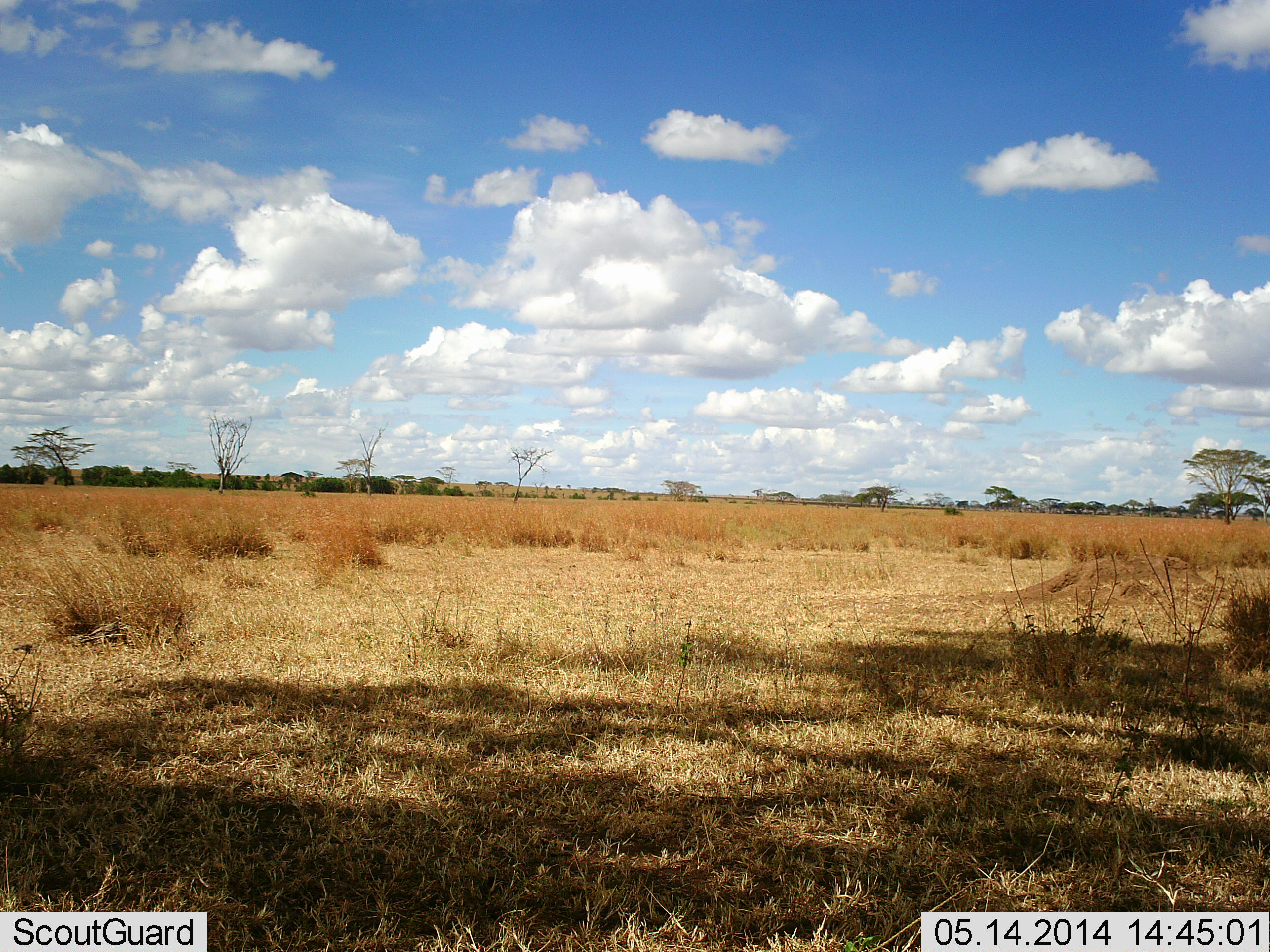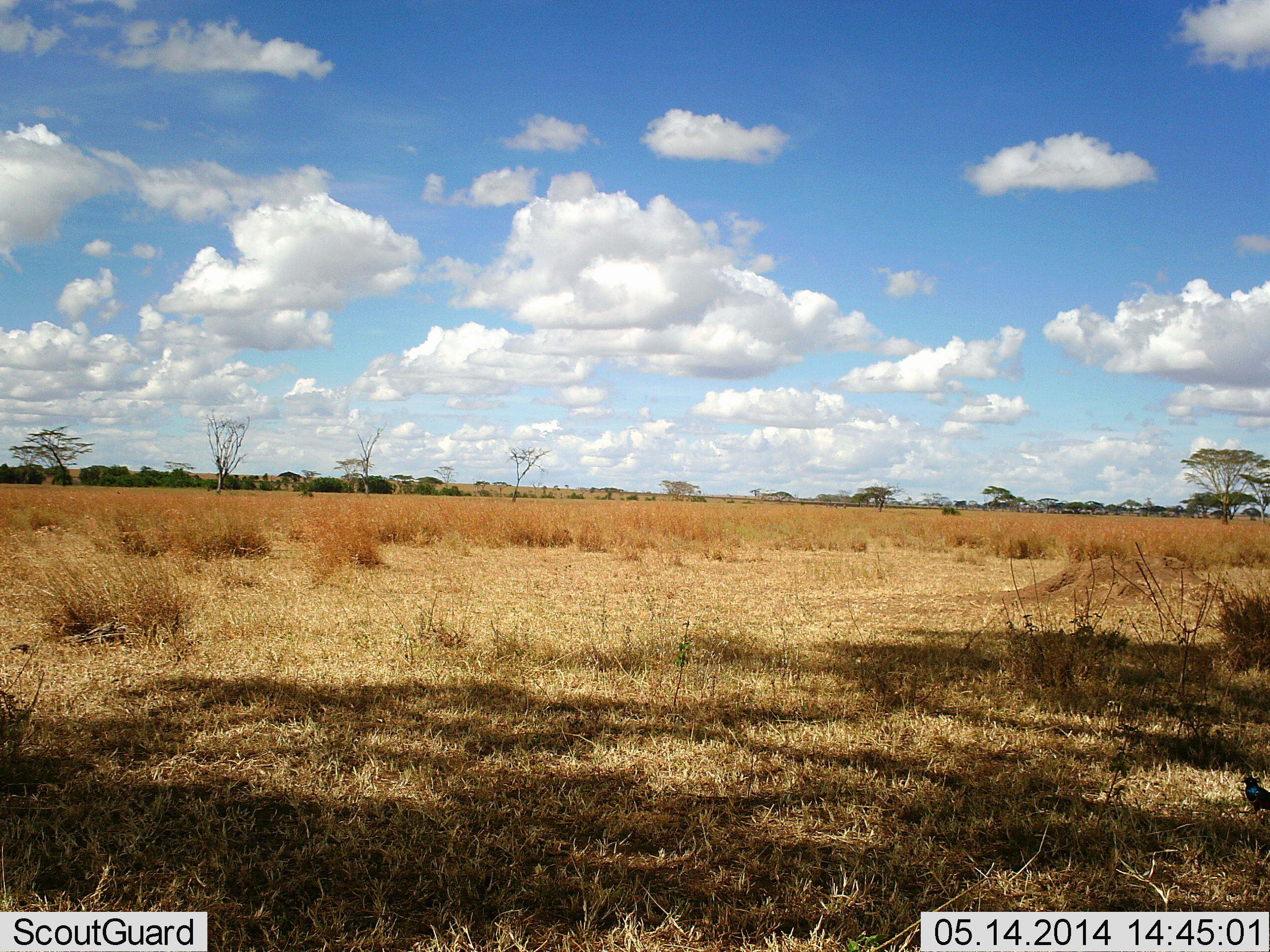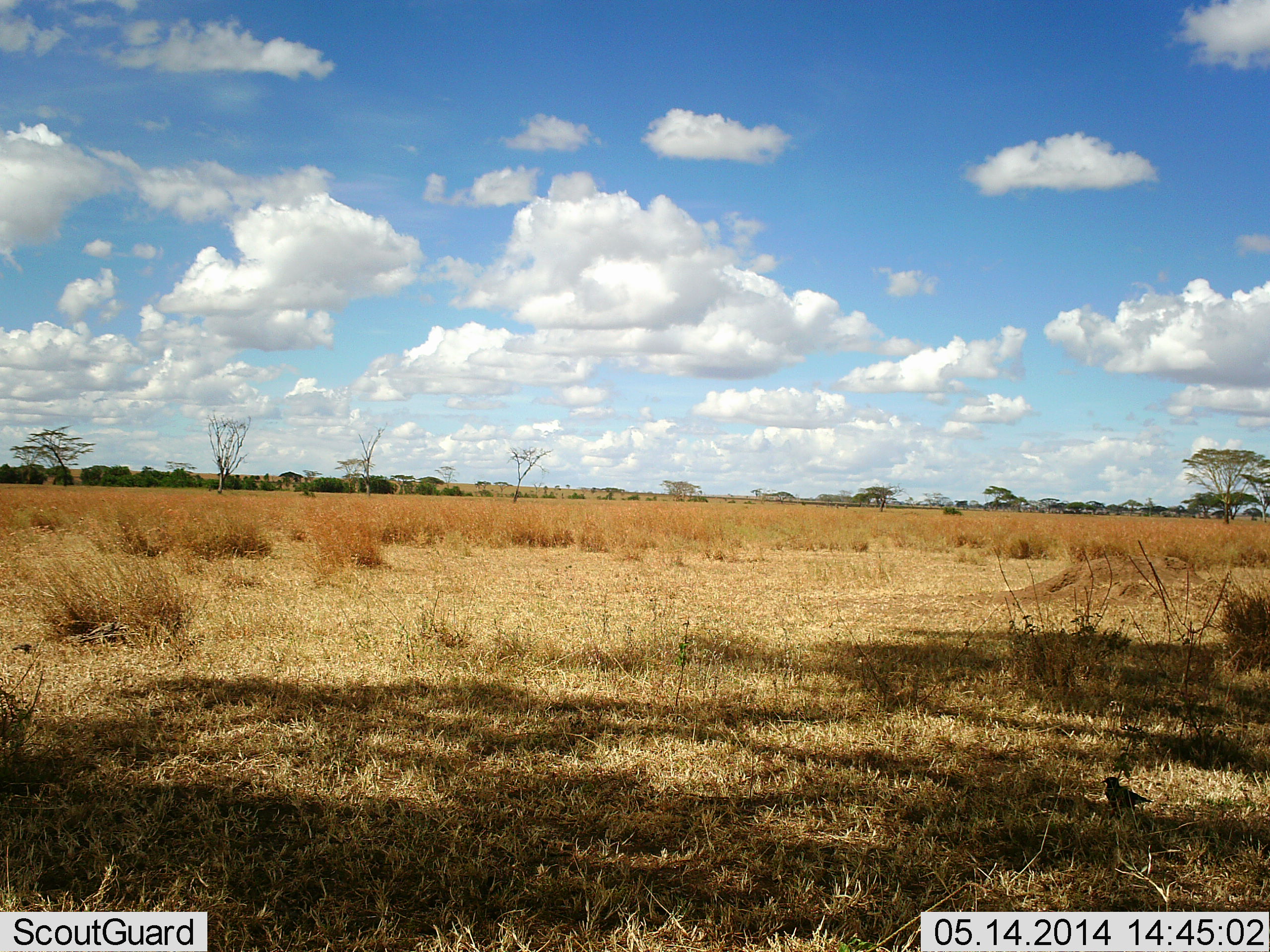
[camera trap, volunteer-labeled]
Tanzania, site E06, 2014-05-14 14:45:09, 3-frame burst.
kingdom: Animalia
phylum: Chordata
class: Aves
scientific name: Aves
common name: bird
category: otherbird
Otherbird (bird) (Aves), count 1. Behavior (volunteer vote fractions): standing 14%, resting 0%, moving 90%, interacting 0%. Young present (vote fraction): 0%. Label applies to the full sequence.